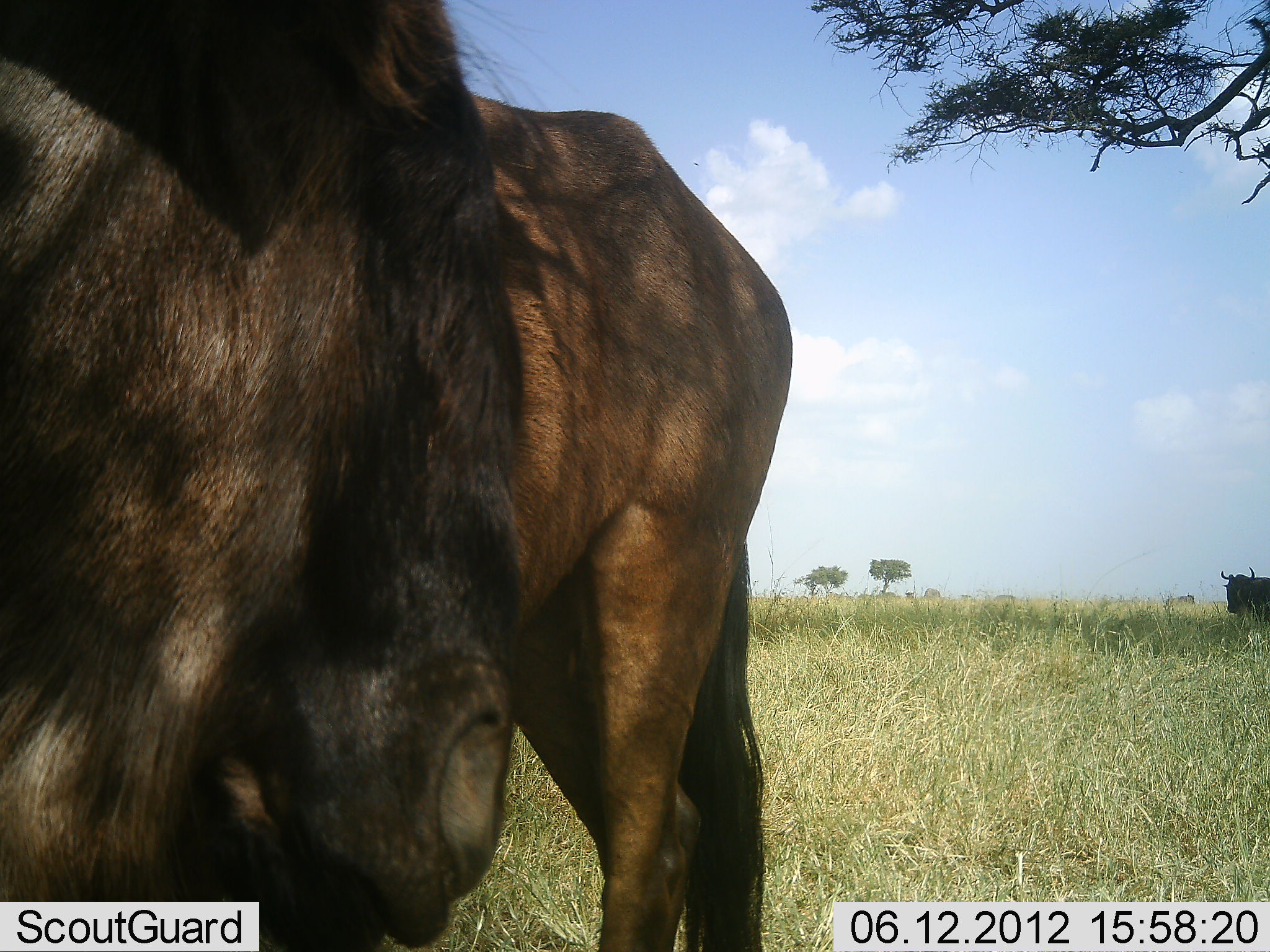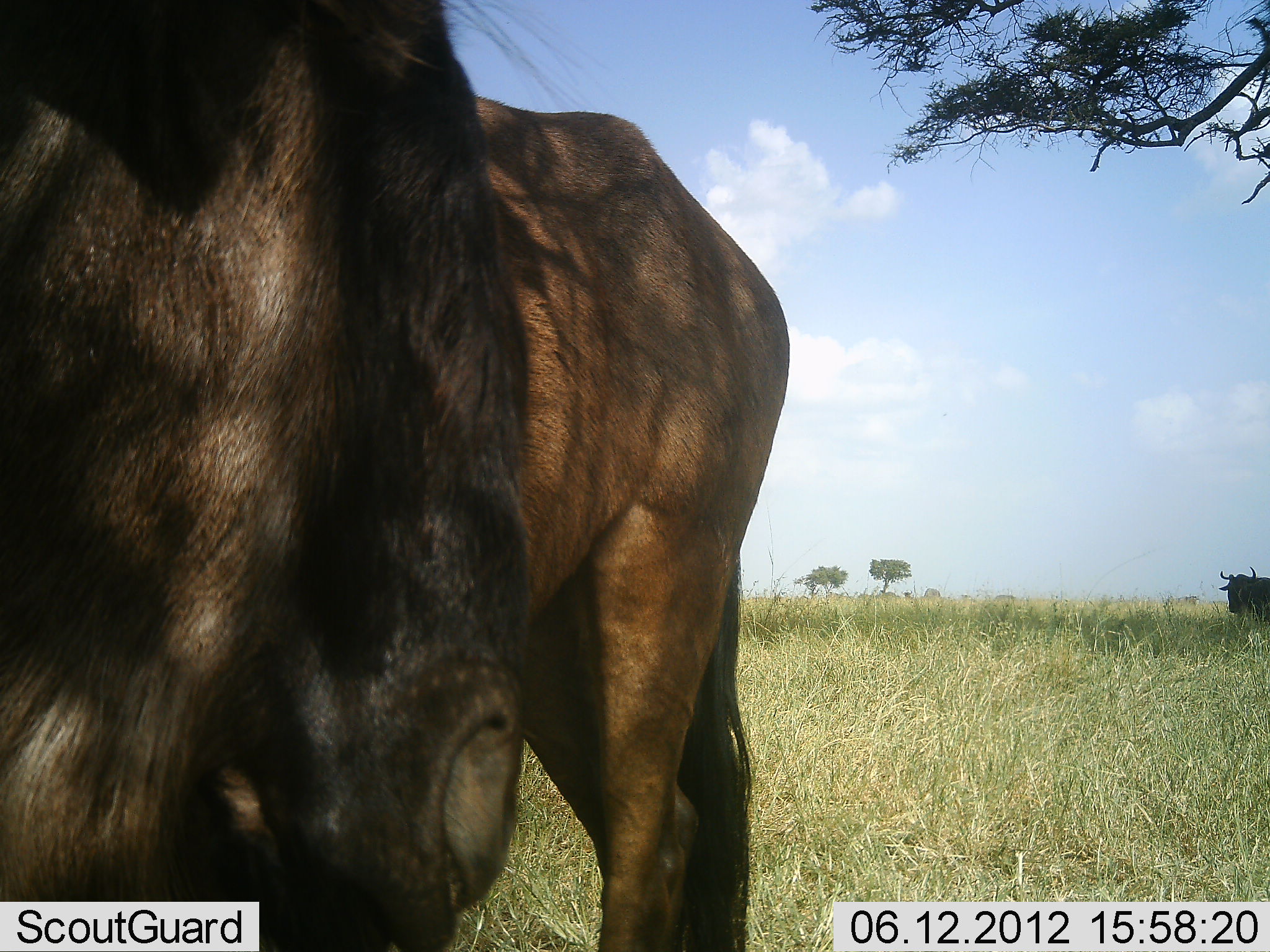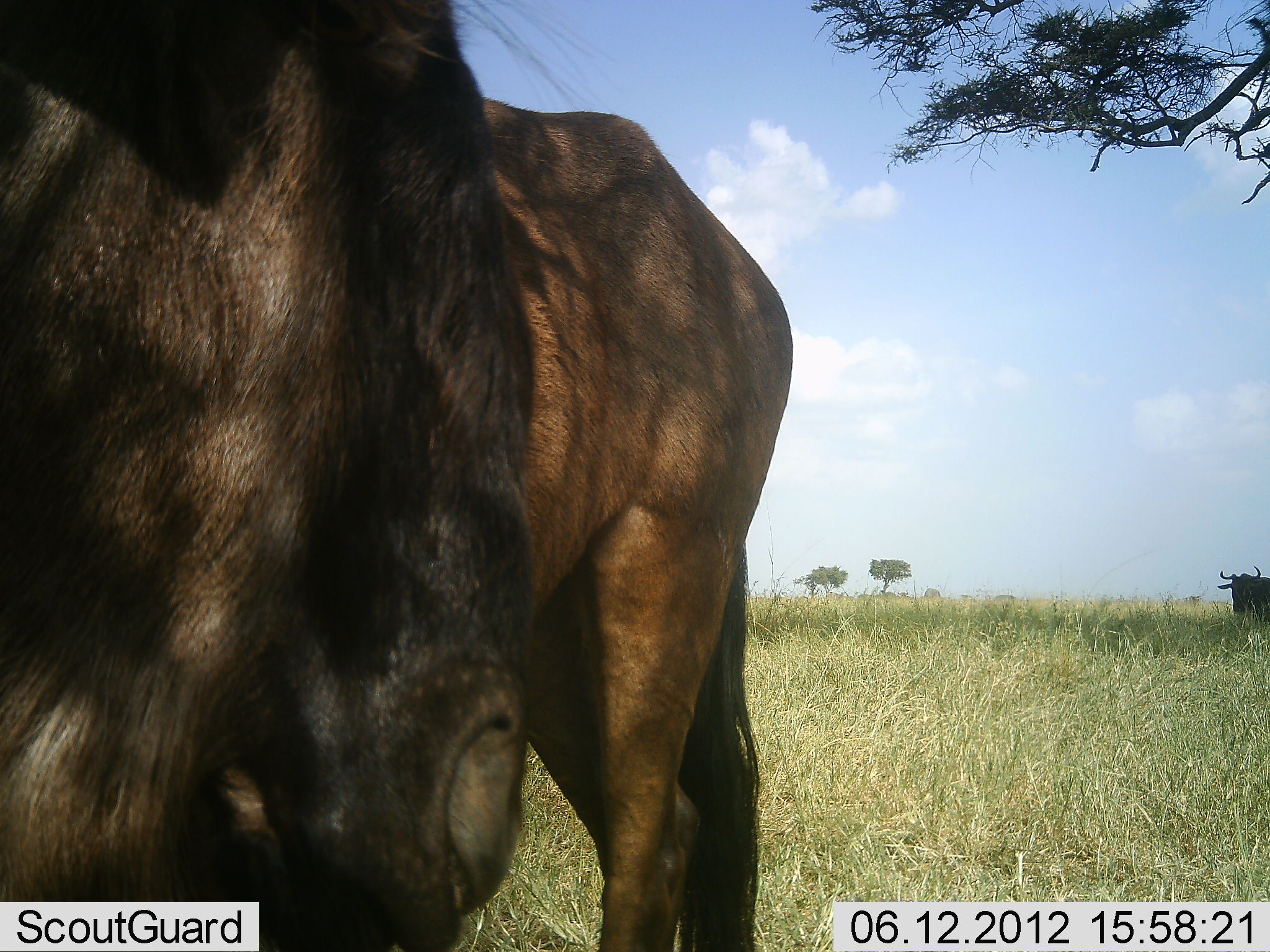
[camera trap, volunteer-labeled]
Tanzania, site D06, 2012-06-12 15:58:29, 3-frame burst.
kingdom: Animalia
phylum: Chordata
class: Mammalia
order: Artiodactyla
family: Bovidae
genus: Connochaetes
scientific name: Connochaetes taurinus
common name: blue wildebeest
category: wildebeest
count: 3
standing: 90%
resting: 20%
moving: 0%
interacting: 0%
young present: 0%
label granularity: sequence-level